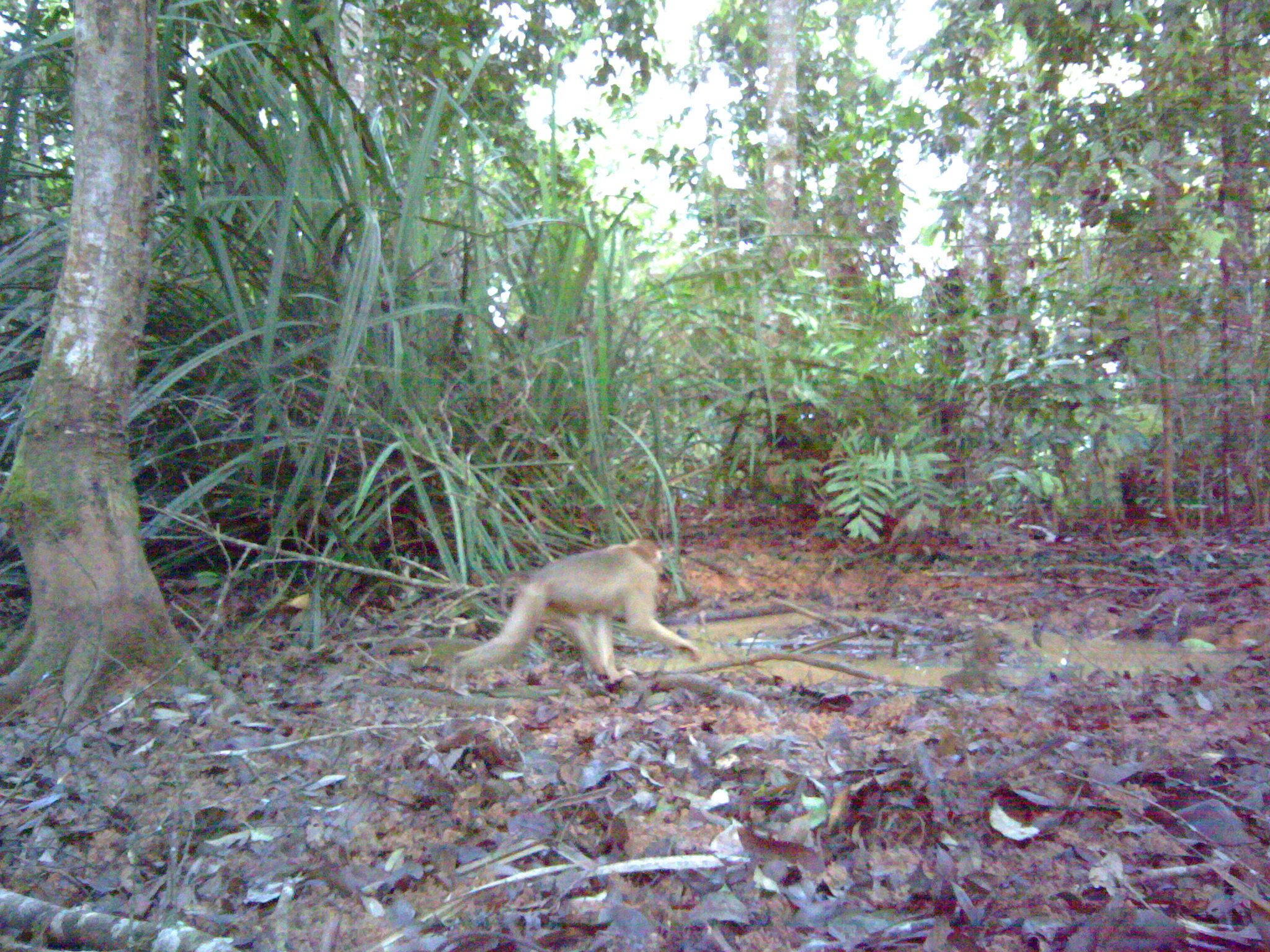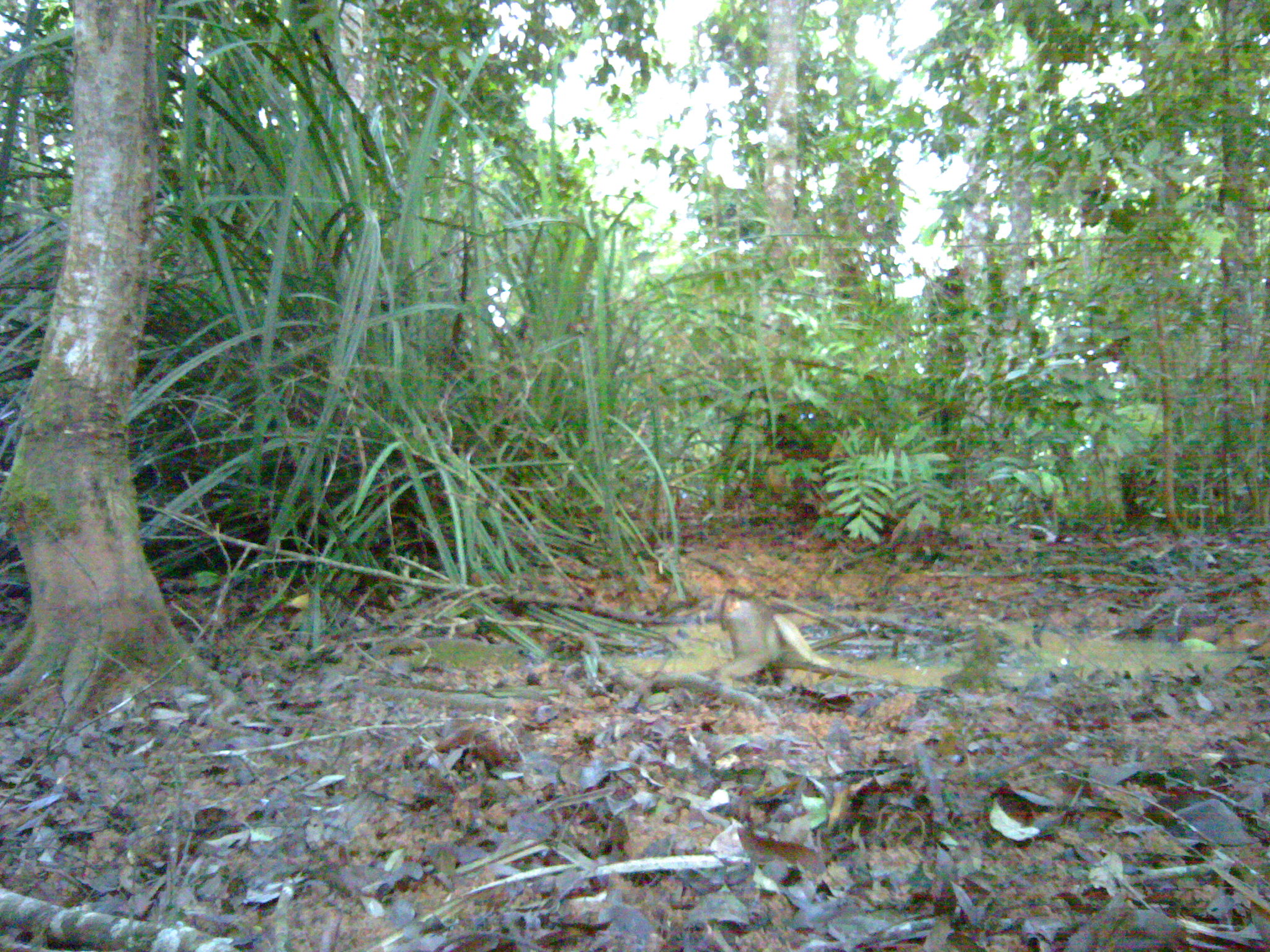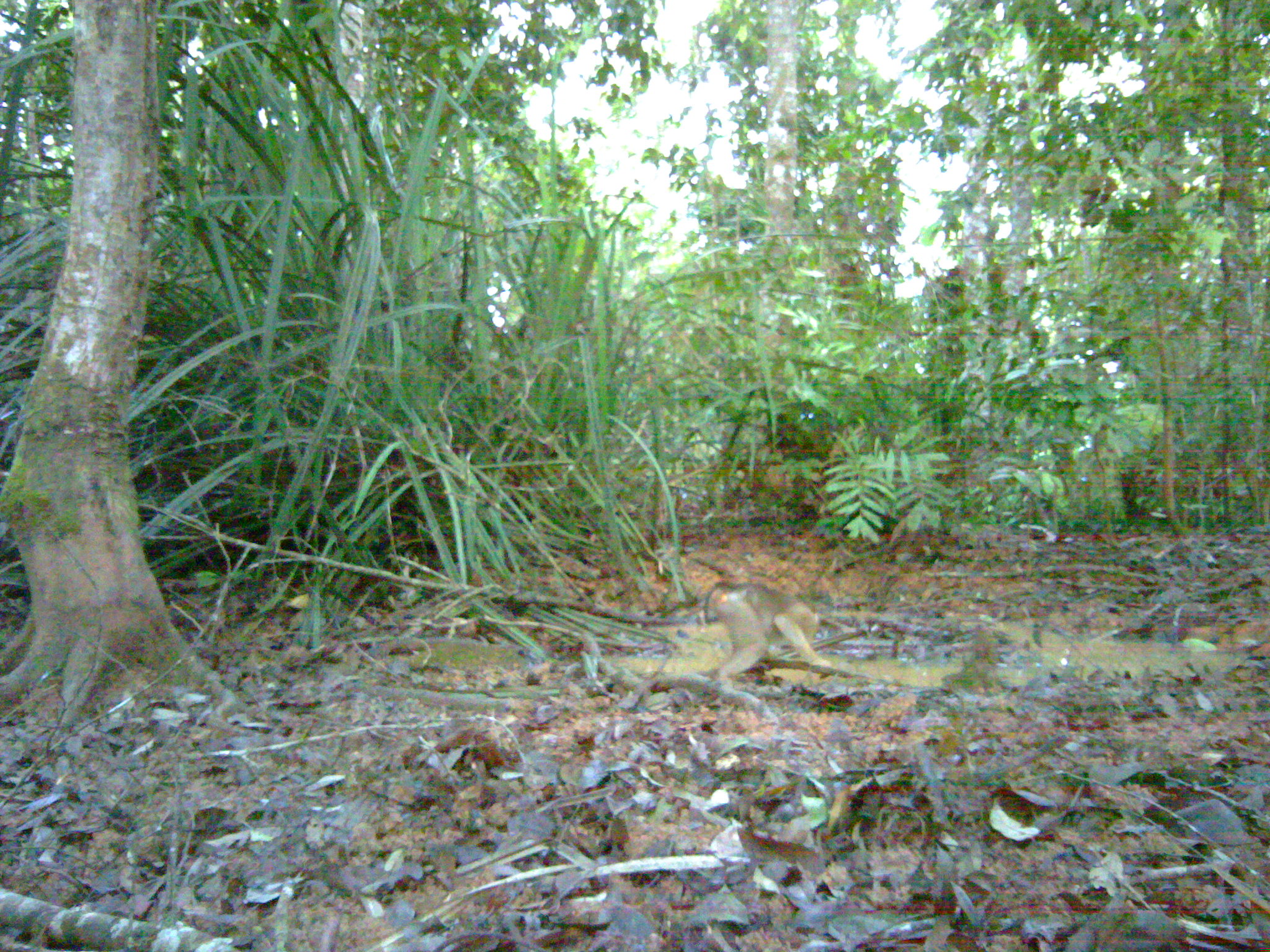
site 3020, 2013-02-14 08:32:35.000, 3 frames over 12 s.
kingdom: Animalia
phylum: Chordata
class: Mammalia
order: Primates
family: Cercopithecidae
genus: Macaca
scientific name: Macaca nemestrina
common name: southern pig-tailed macaque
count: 1